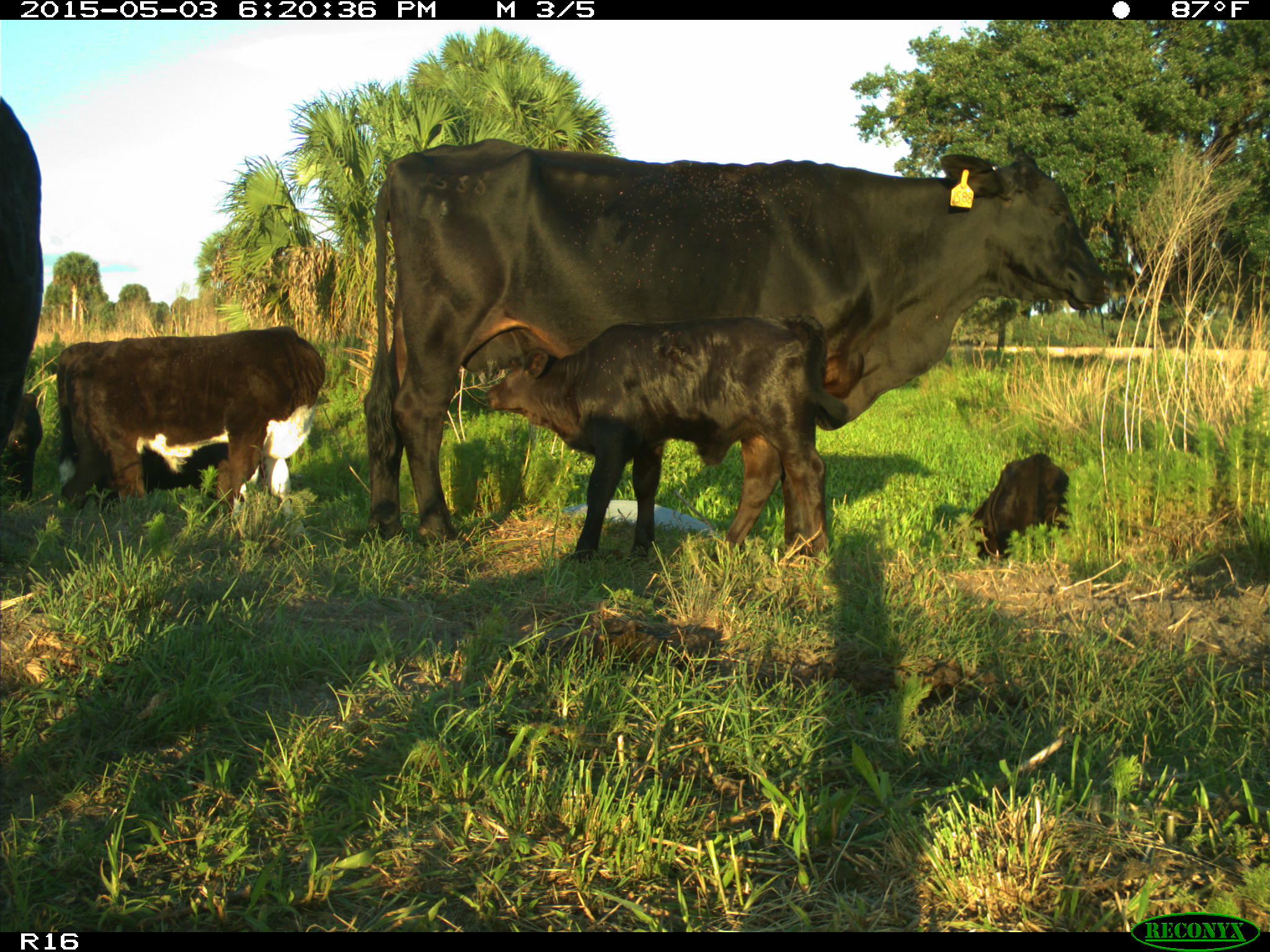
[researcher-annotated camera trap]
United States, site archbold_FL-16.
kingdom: Animalia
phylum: Chordata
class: Mammalia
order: Artiodactyla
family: Bovidae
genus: Bos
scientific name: Bos taurus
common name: domestic cow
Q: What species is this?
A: Bos taurus (domestic cow).